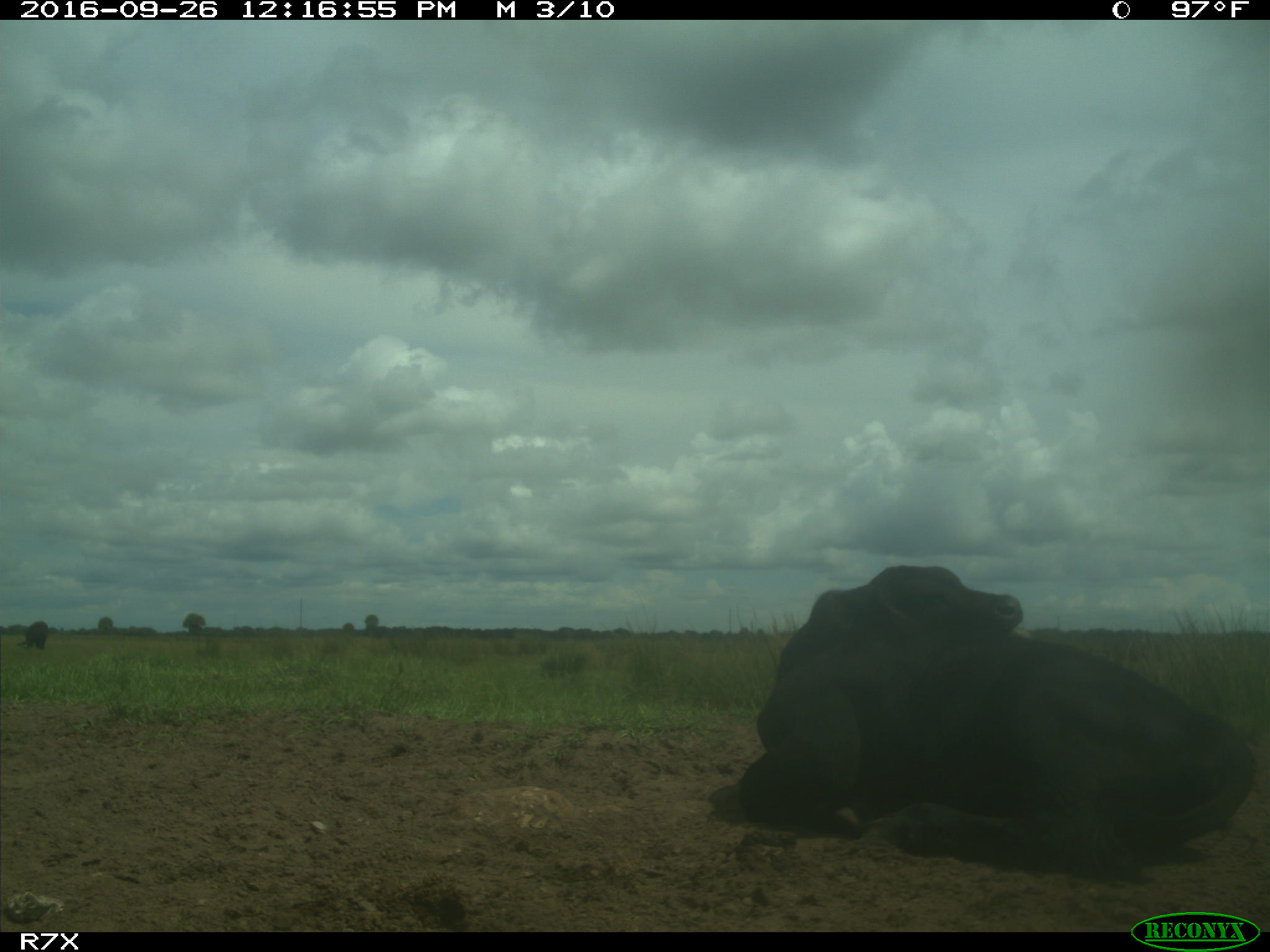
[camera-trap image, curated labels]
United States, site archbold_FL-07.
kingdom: Animalia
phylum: Chordata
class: Mammalia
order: Artiodactyla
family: Bovidae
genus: Bos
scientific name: Bos taurus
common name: domestic cow